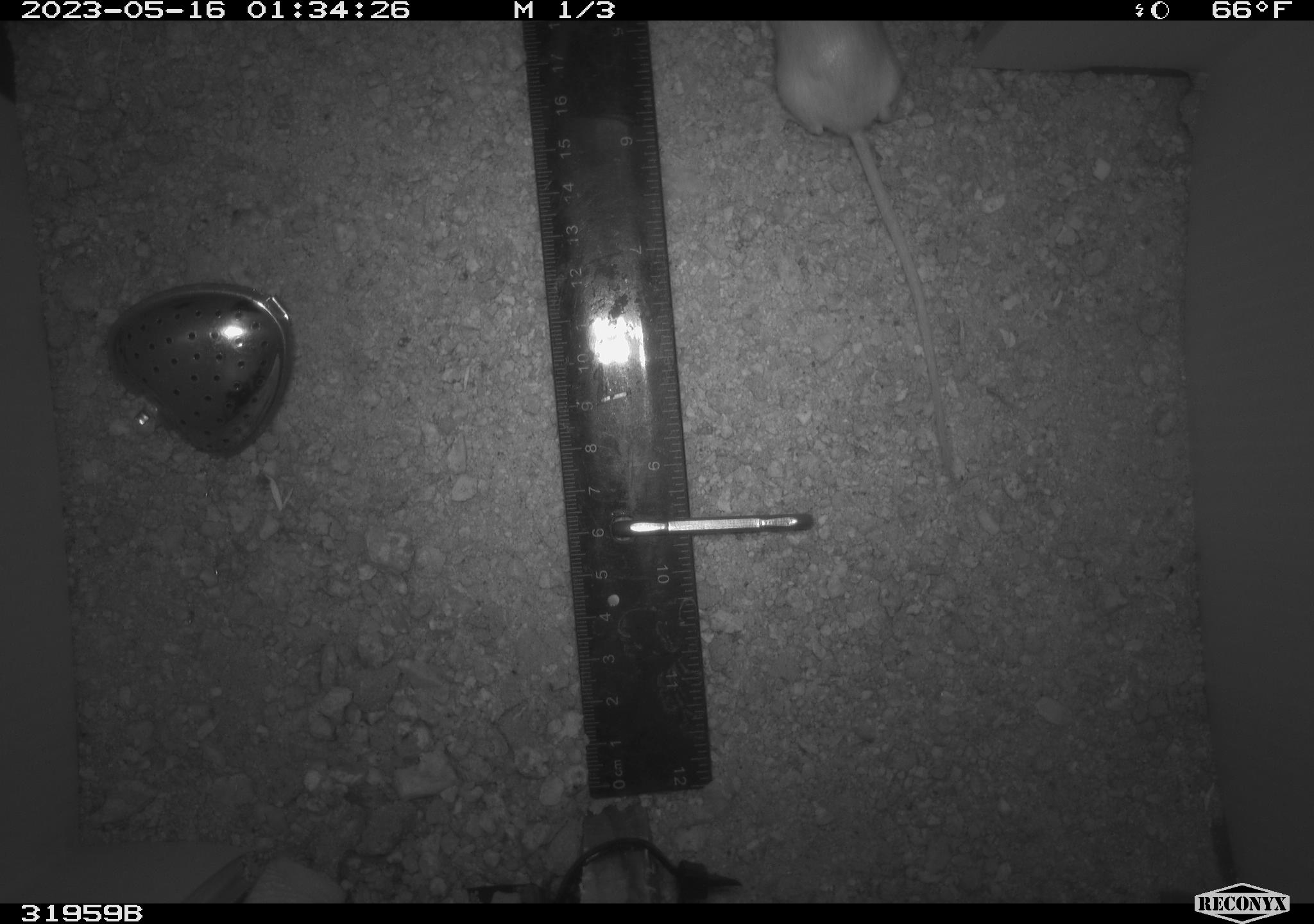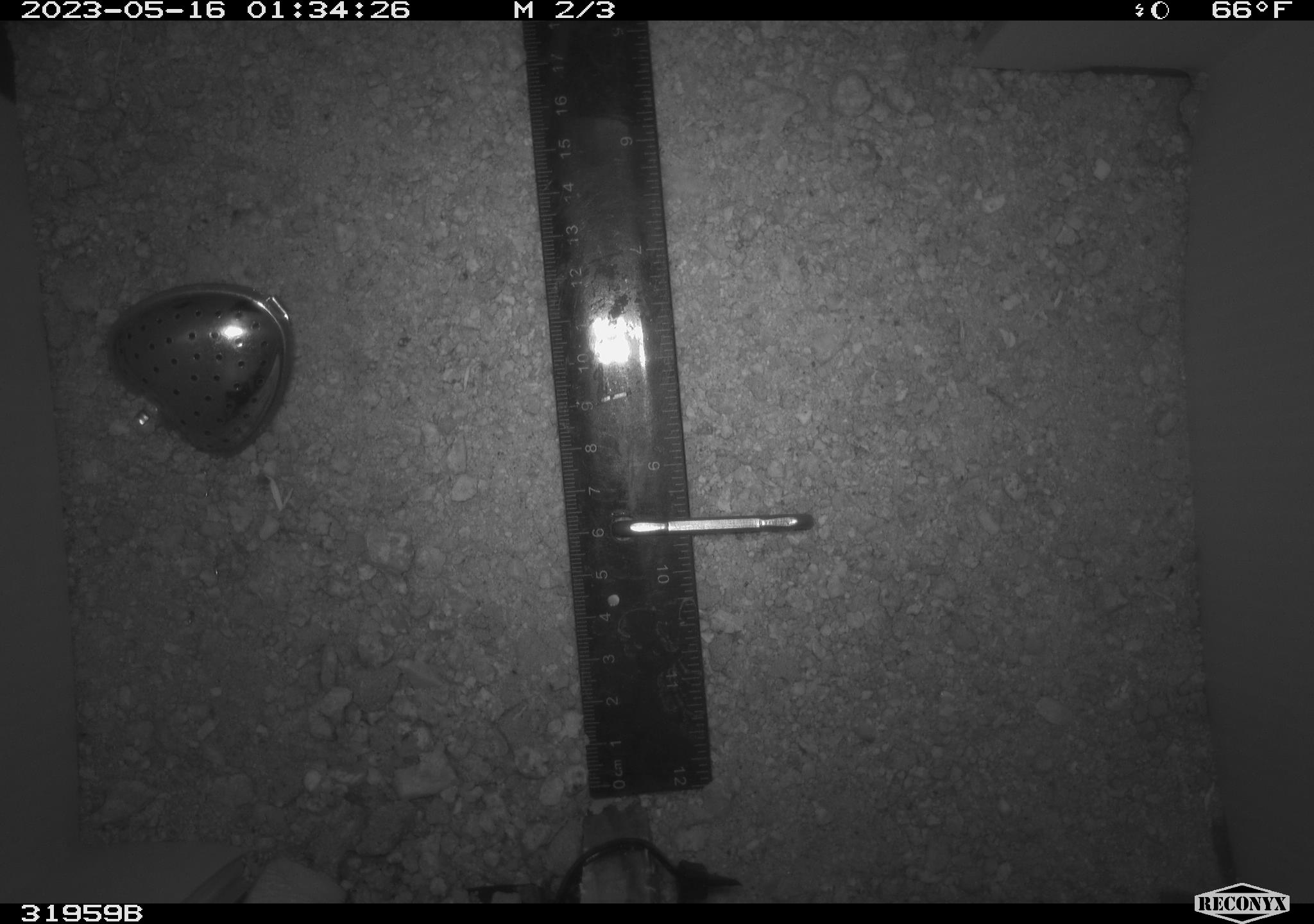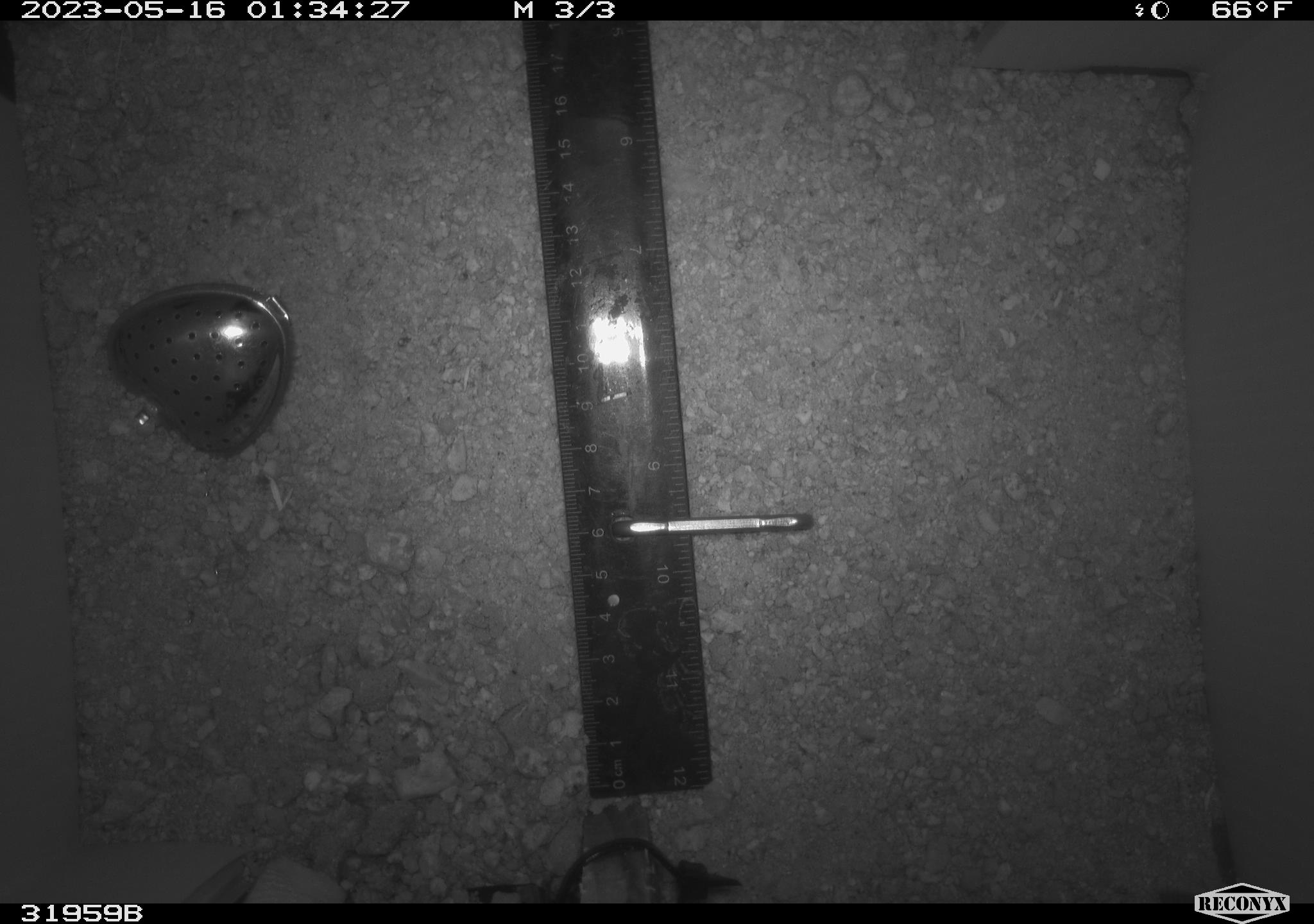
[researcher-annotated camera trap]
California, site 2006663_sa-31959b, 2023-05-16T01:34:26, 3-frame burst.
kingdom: Animalia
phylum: Chordata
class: Mammalia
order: Rodentia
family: Heteromyidae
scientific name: Heteromyidae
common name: kangaroo rats and pocket mice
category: heteromyidae family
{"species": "heteromyidae family (kangaroo rats and pocket mice) (Heteromyidae)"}